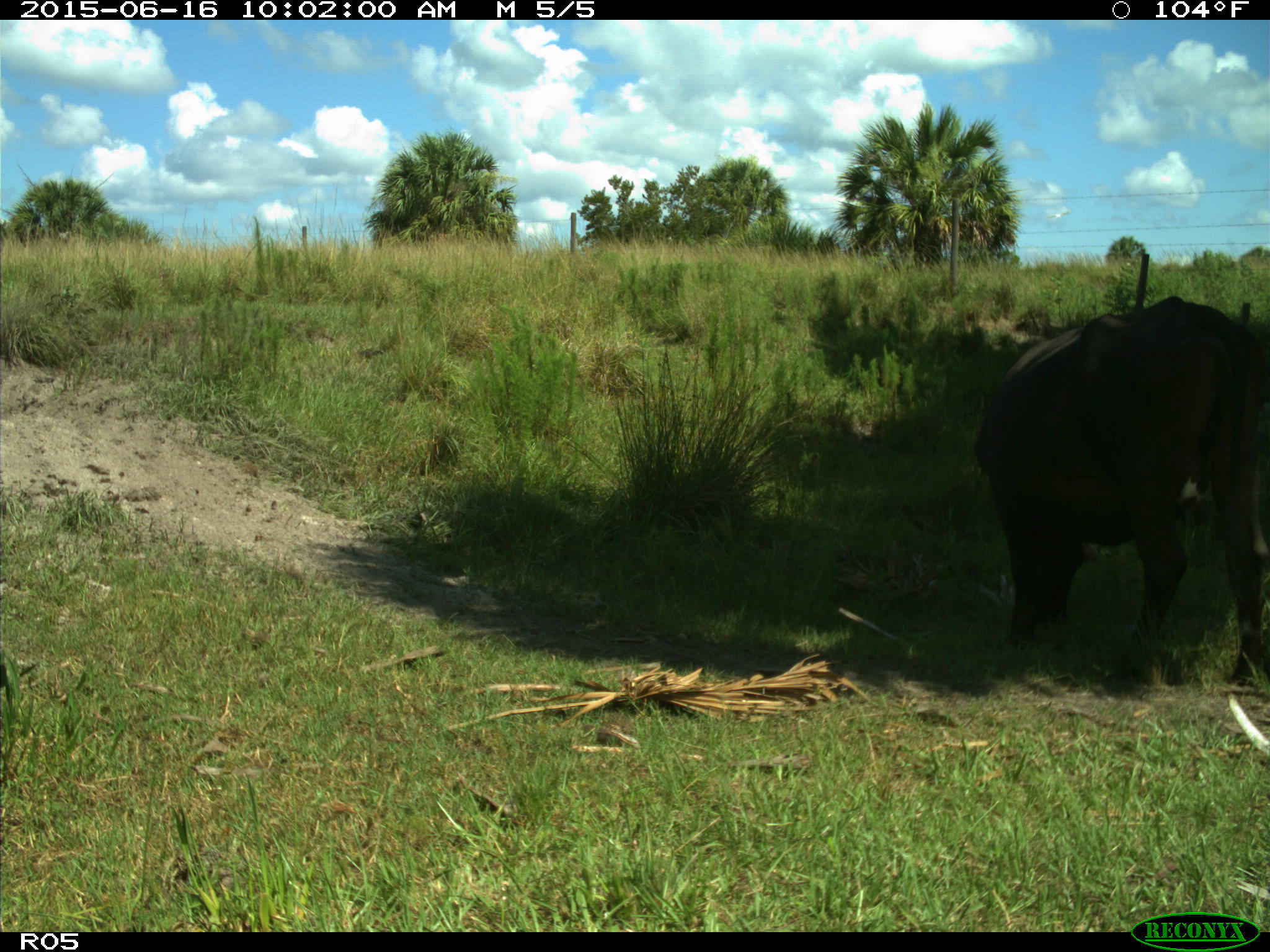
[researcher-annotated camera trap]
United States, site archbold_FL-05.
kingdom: Animalia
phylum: Chordata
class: Mammalia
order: Artiodactyla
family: Bovidae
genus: Bos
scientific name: Bos taurus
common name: domestic cow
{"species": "Bos taurus (domestic cow)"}